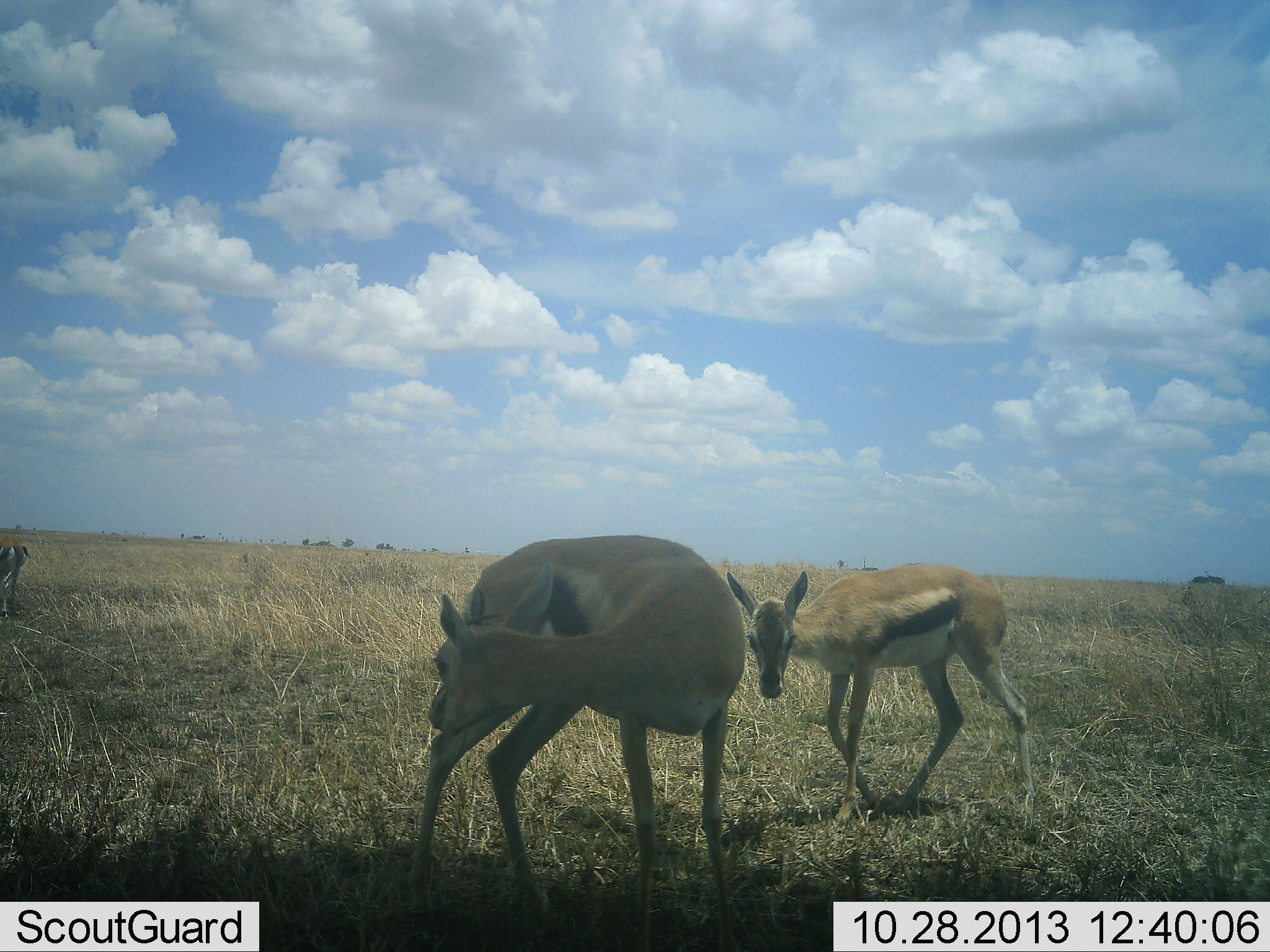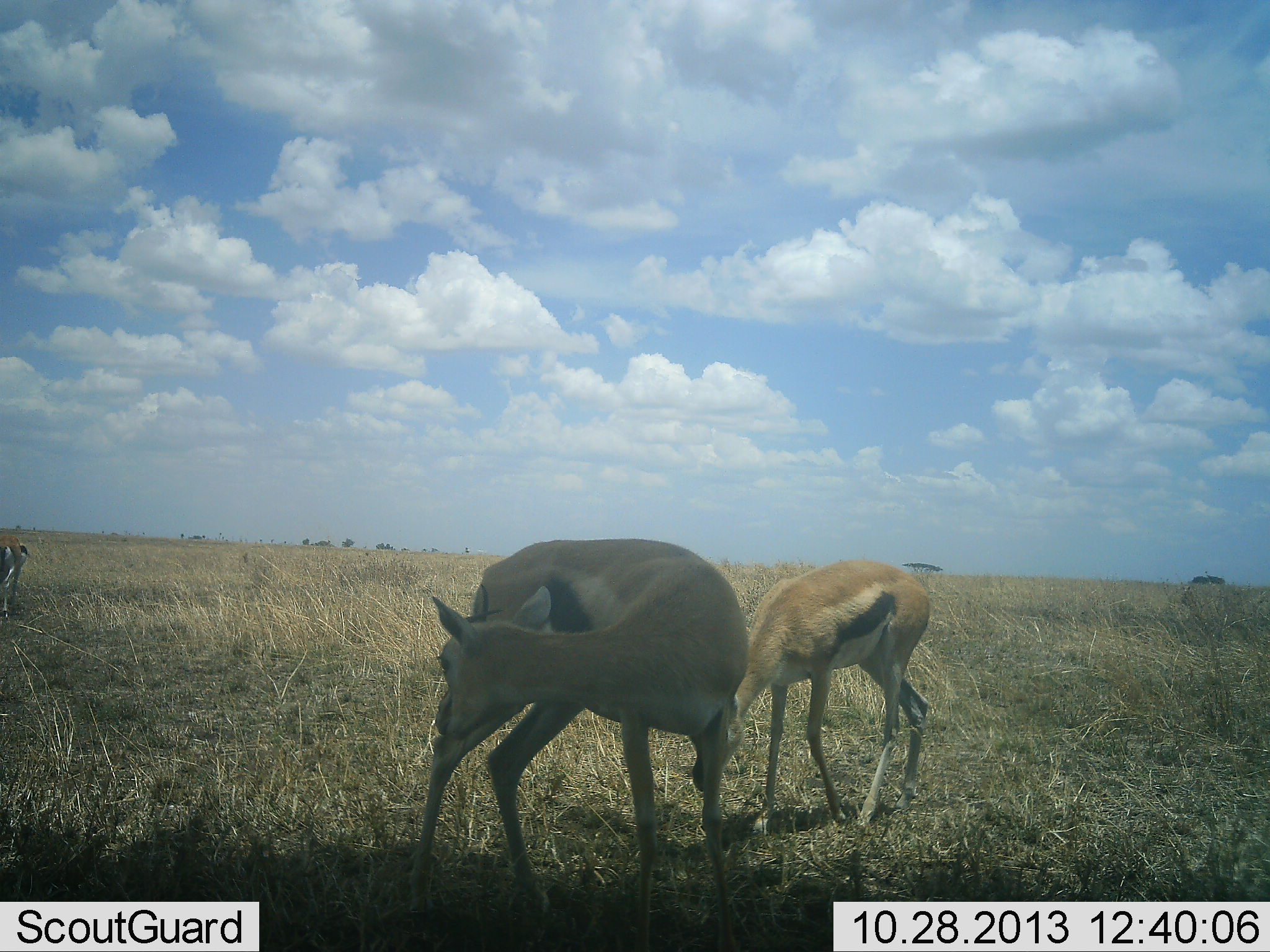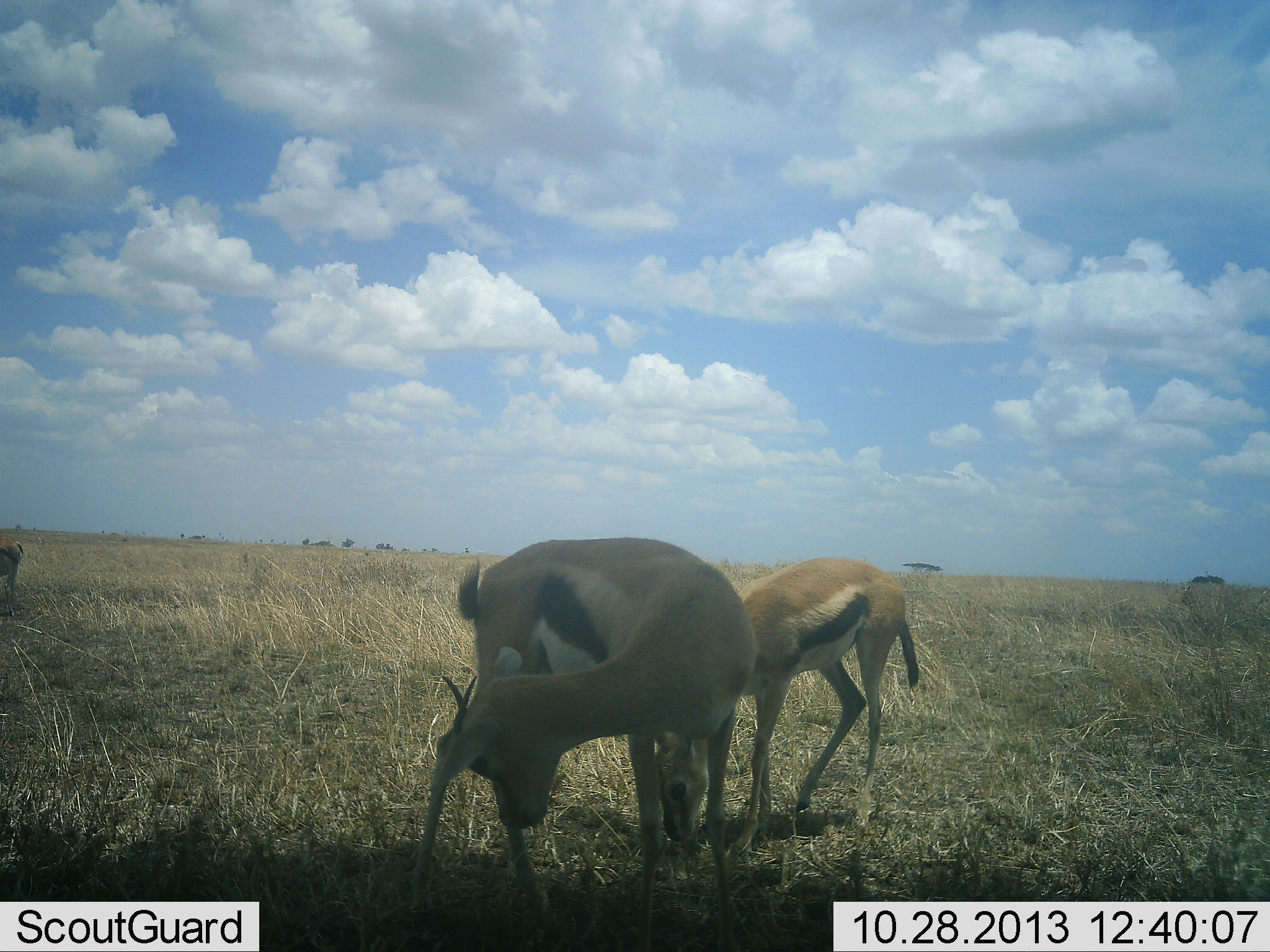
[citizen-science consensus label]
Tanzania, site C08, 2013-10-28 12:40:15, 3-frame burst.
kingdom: Animalia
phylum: Chordata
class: Mammalia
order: Artiodactyla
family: Bovidae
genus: Eudorcas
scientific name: Eudorcas thomsonii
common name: thomson's gazelle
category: gazellethomsons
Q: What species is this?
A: Gazellethomsons (thomson's gazelle) (Eudorcas thomsonii).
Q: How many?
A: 3.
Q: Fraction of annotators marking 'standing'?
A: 80%.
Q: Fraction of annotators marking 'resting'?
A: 0%.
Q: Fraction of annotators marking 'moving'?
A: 30%.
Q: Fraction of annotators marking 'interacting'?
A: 20%.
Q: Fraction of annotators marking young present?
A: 0%.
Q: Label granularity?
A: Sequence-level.